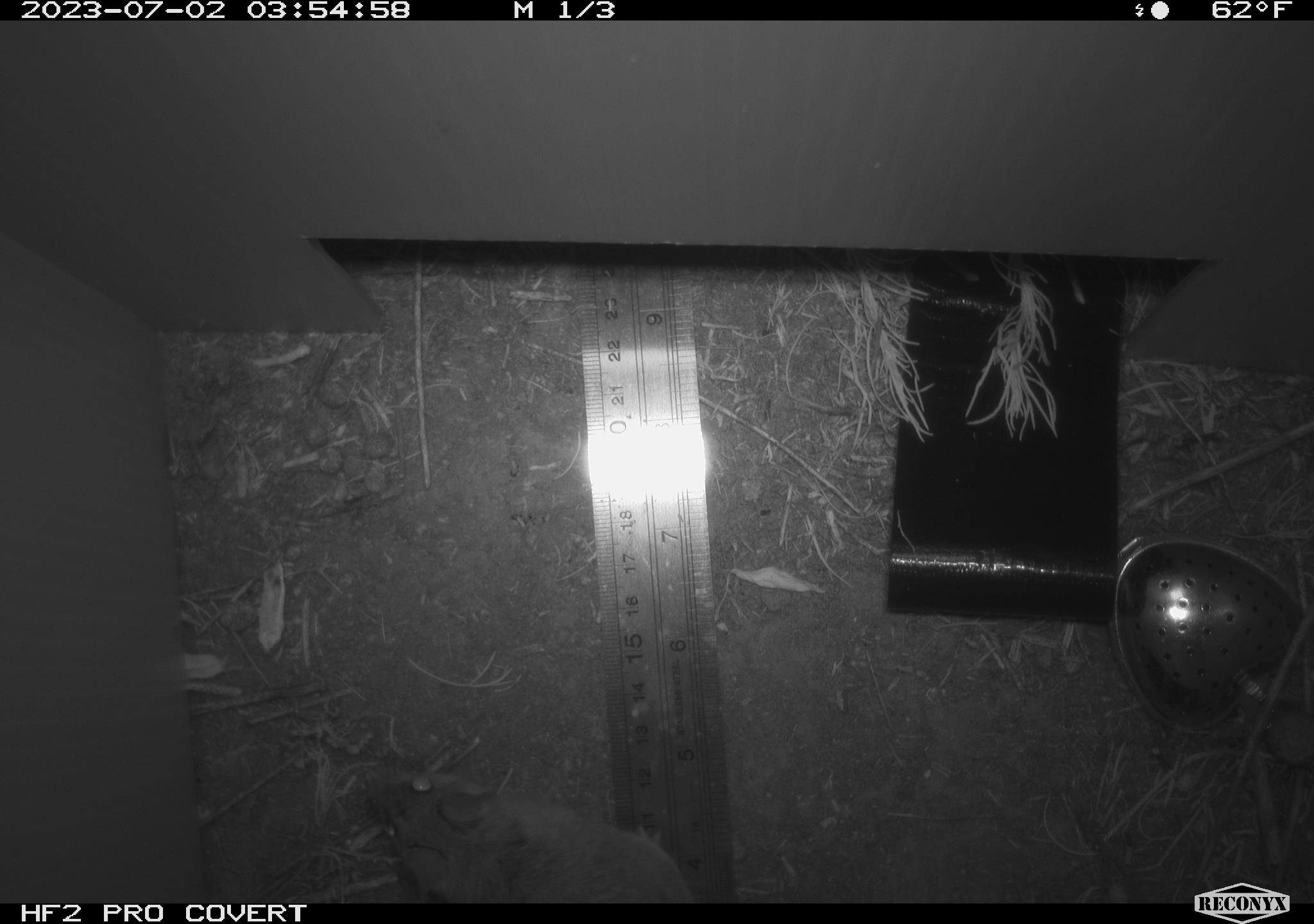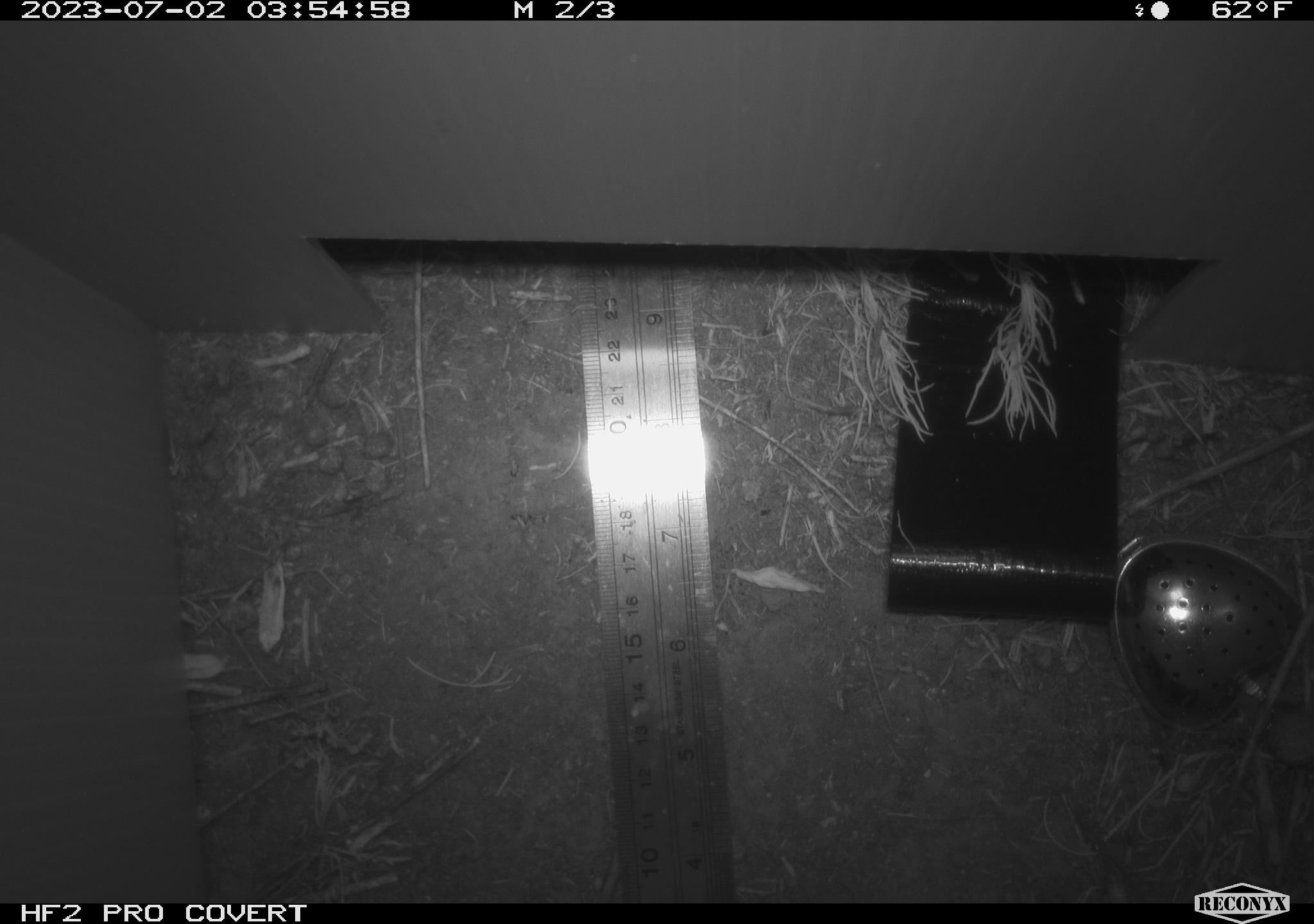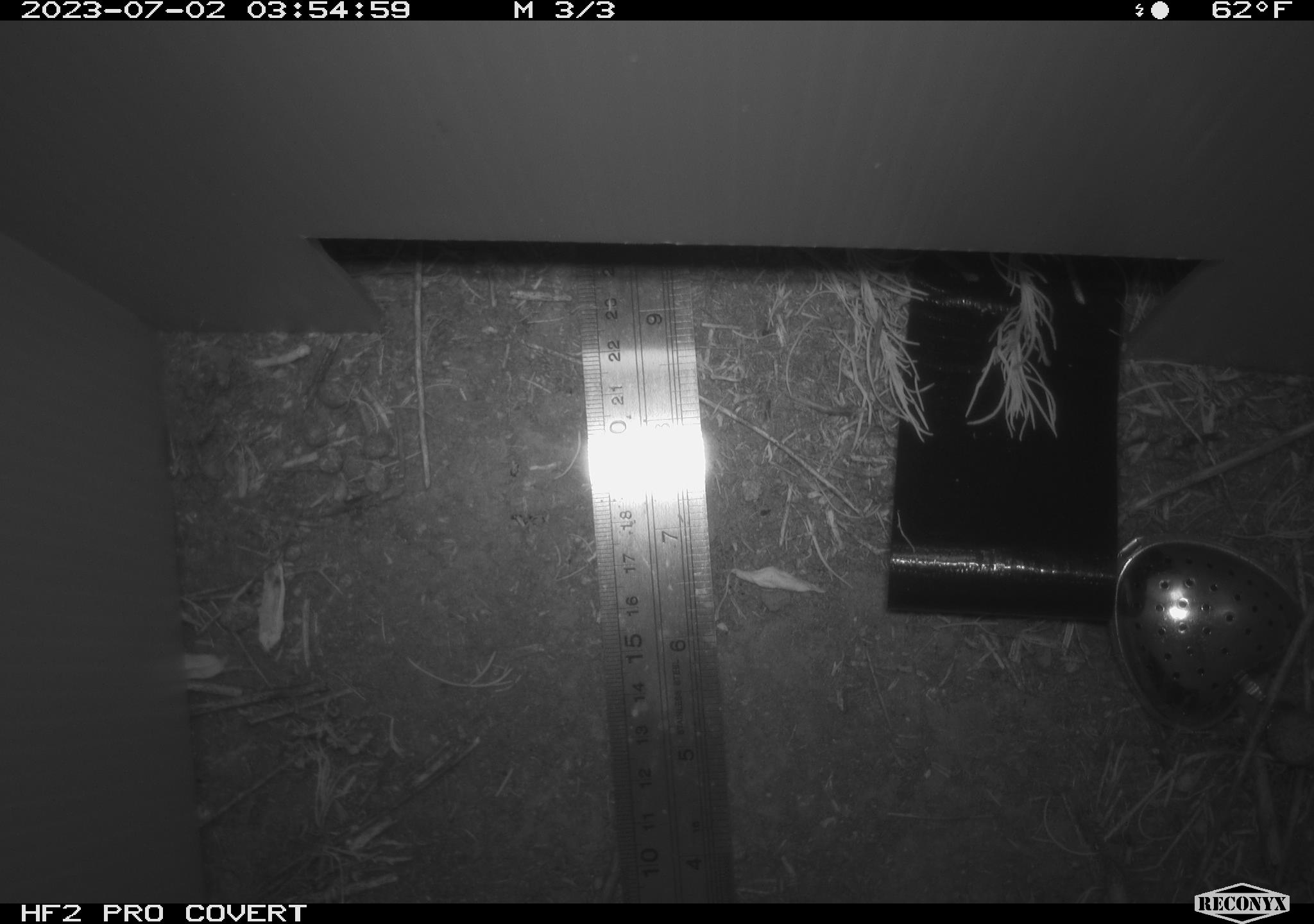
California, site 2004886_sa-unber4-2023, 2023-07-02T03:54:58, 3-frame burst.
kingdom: Animalia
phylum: Chordata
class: Mammalia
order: Rodentia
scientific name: Rodentia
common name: mouse species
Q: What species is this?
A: Mouse species (Rodentia).